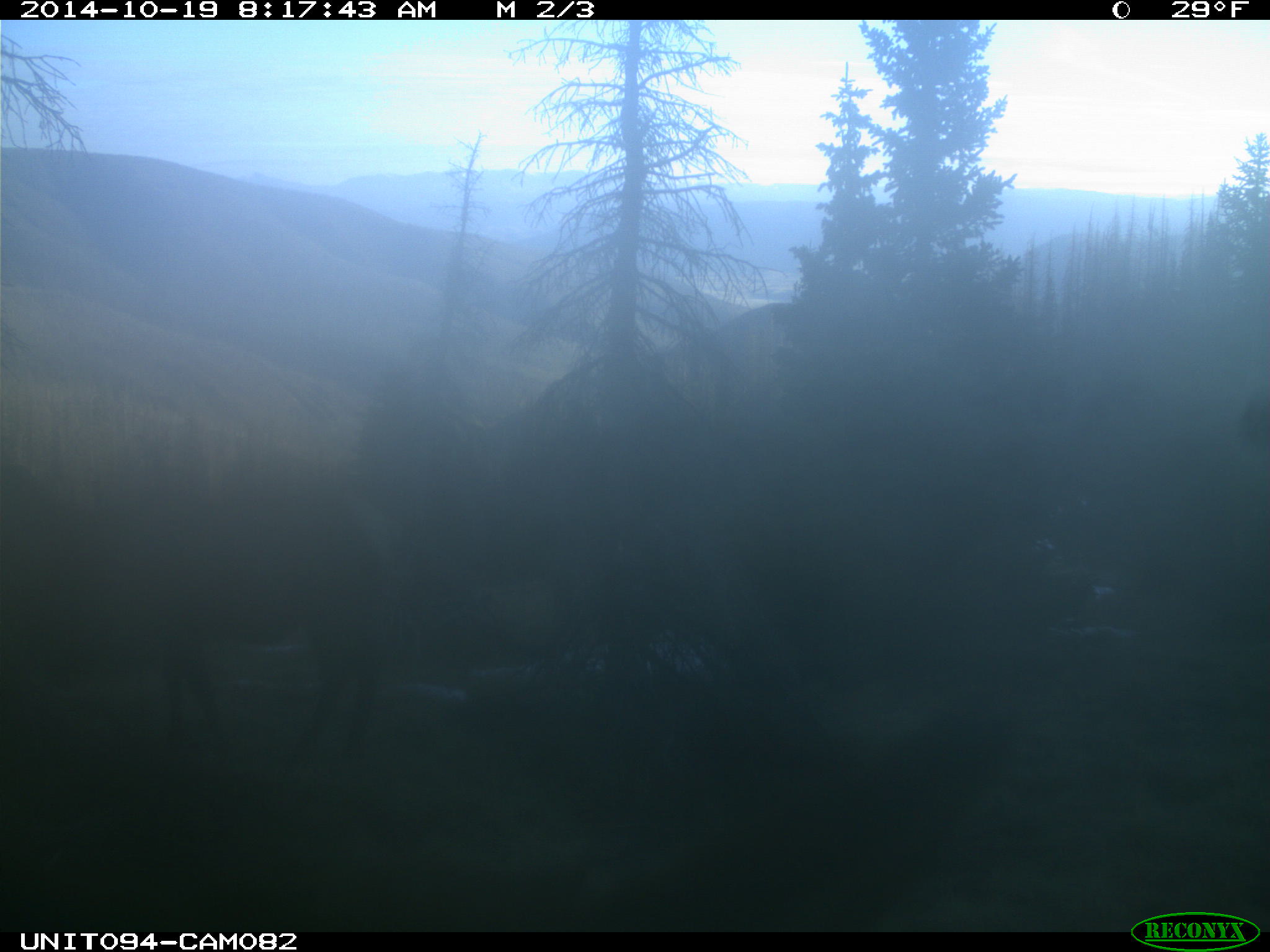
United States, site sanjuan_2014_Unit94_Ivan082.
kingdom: Animalia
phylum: Chordata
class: Mammalia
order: Artiodactyla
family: Cervidae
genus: Cervus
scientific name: Cervus elaphus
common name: red deer